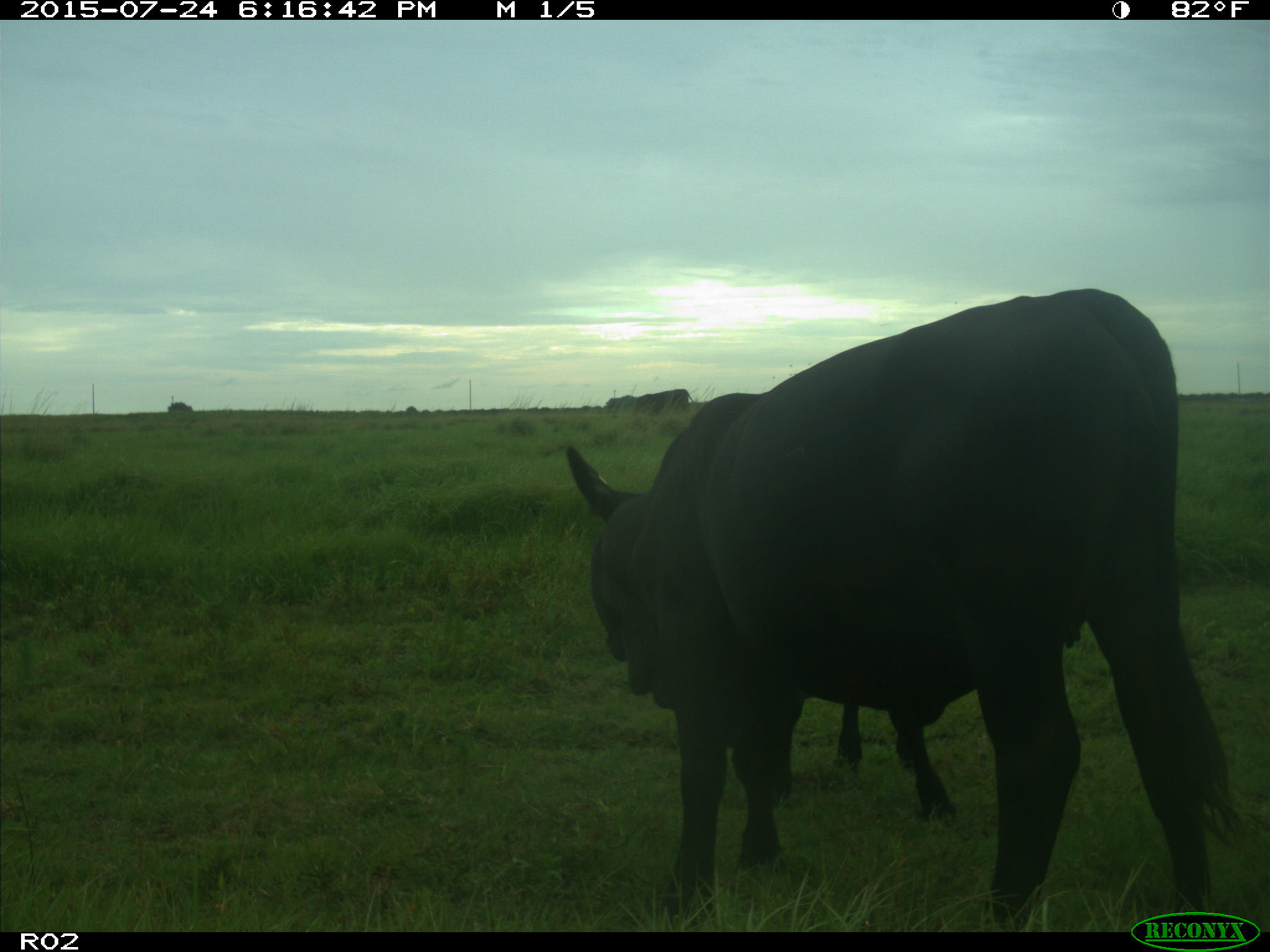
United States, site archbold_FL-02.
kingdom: Animalia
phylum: Chordata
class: Mammalia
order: Artiodactyla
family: Bovidae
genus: Bos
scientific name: Bos taurus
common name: domestic cow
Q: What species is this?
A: Bos taurus (domestic cow).